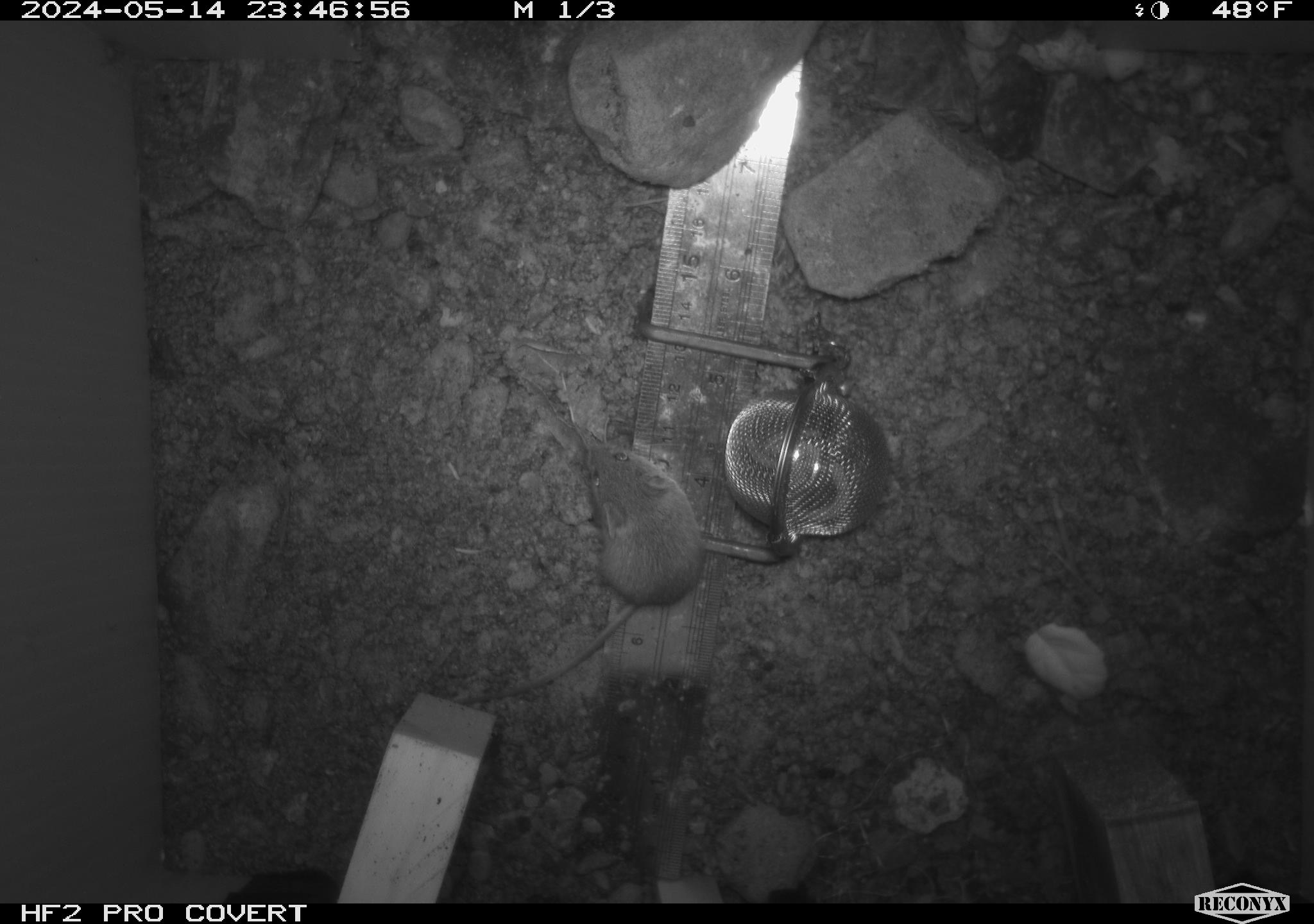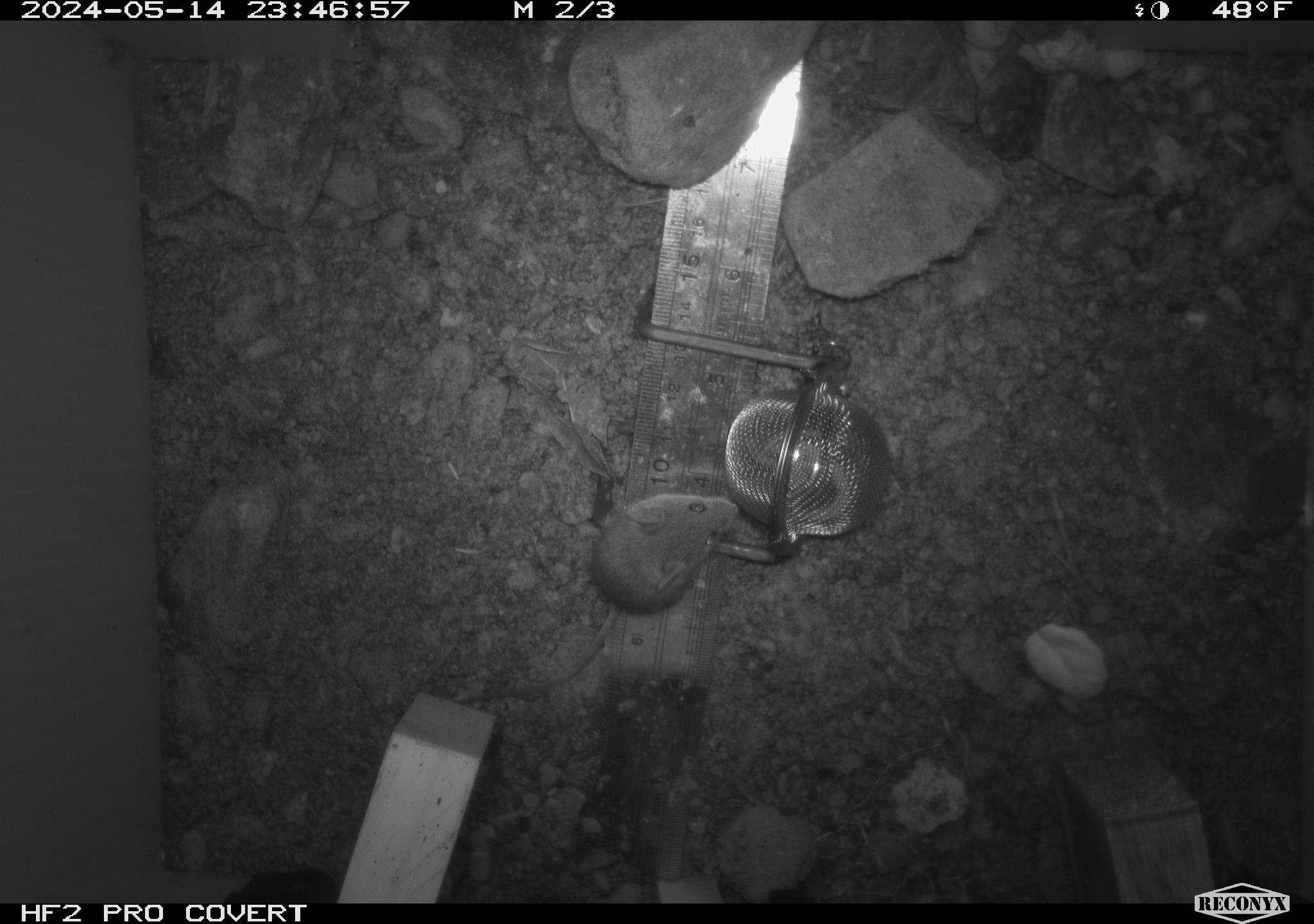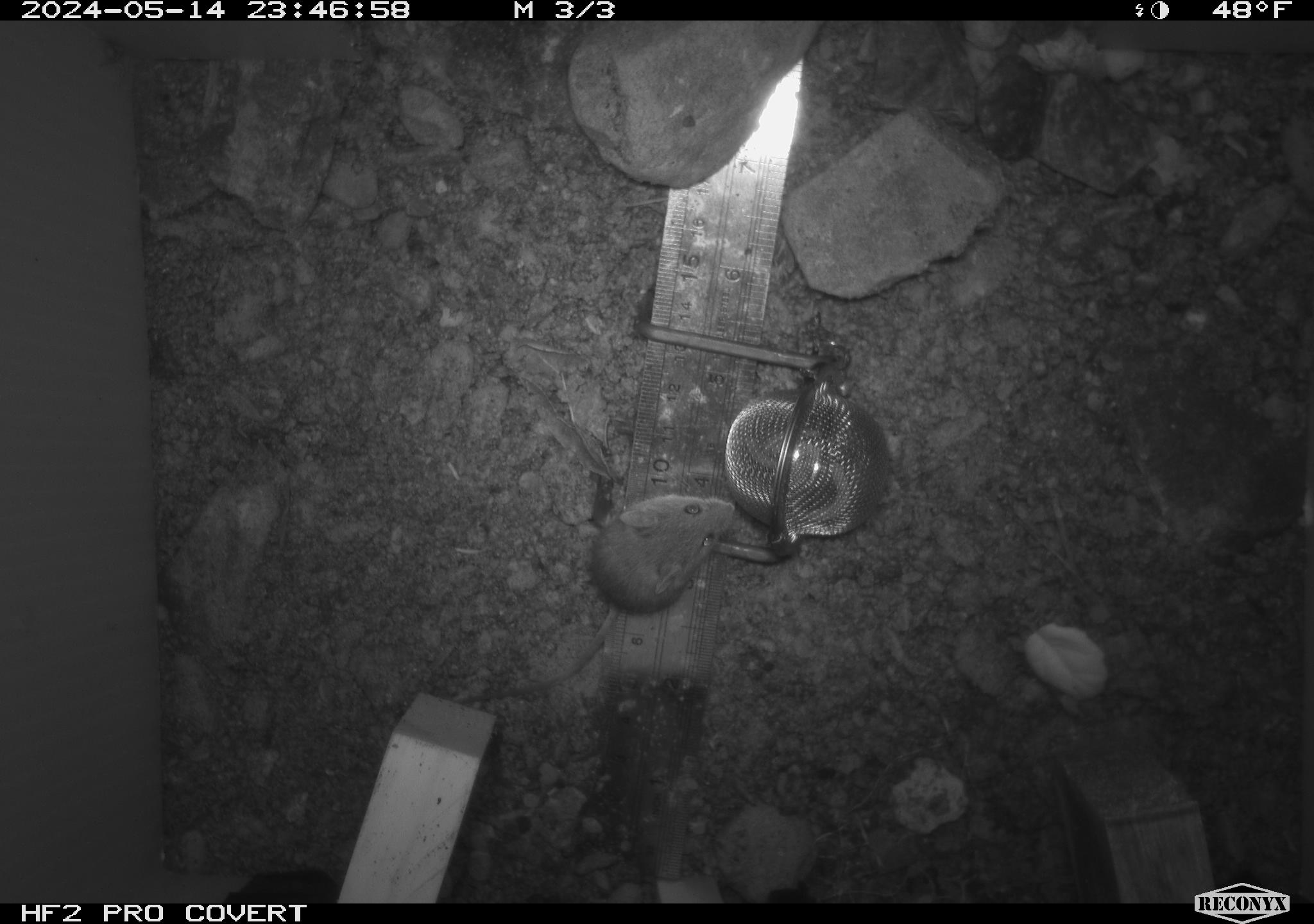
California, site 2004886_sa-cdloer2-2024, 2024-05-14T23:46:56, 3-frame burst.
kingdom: Animalia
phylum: Chordata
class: Mammalia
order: Rodentia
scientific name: Rodentia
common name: mouse species